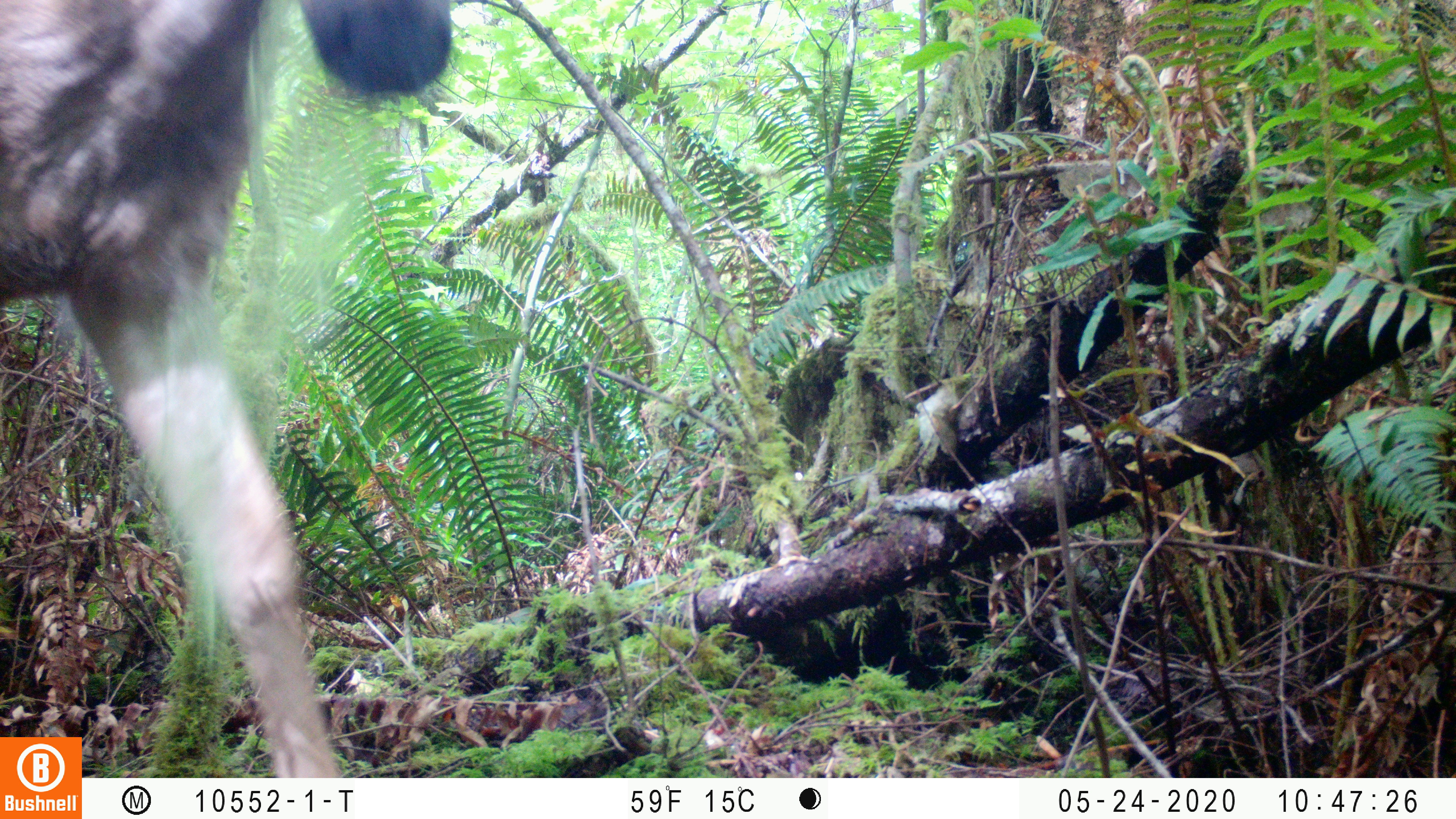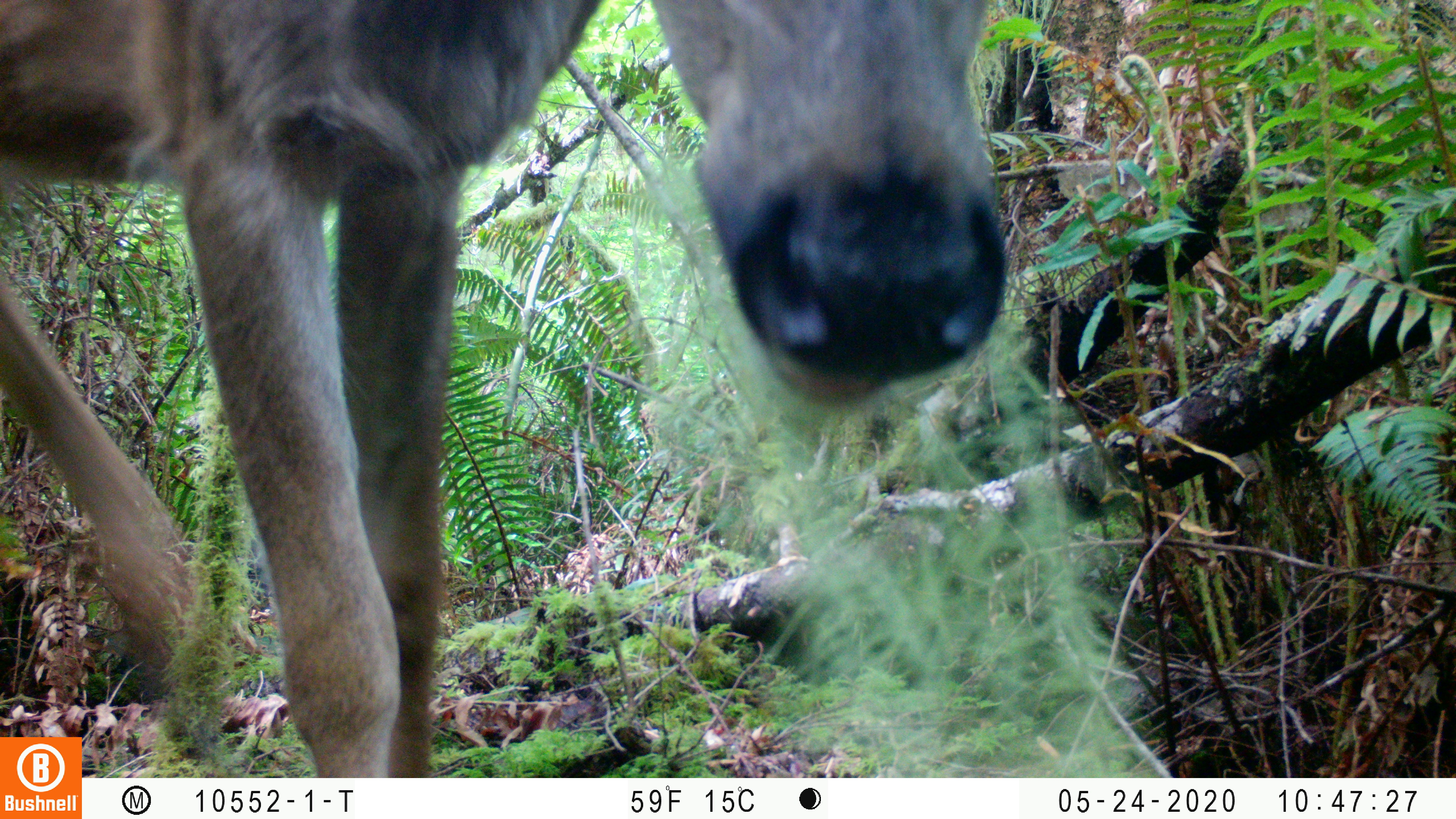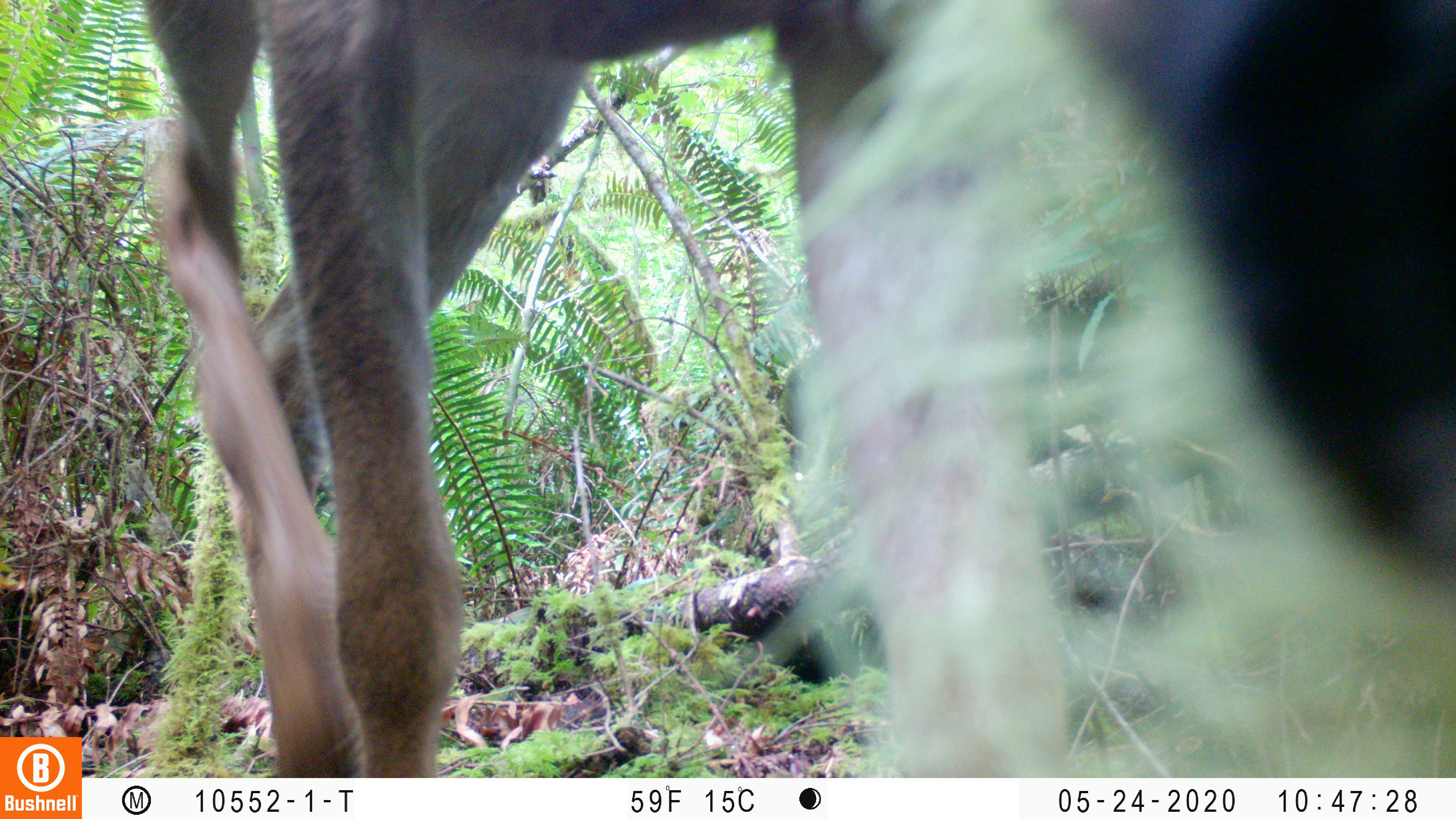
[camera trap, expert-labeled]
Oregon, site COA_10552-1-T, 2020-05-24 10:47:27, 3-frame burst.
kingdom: Animalia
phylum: Chordata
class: Mammalia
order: Artiodactyla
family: Cervidae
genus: Odocoileus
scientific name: Odocoileus hemionus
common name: black-tailed deer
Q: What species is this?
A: Black-tailed deer (Odocoileus hemionus).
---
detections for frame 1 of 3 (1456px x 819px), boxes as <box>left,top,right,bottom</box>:
black-tailed deer: <box>0,0,463,725</box>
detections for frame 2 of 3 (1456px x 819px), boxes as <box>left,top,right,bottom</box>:
black-tailed deer: <box>0,4,1030,730</box>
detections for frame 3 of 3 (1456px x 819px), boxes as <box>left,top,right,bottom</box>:
black-tailed deer: <box>131,0,1447,765</box>